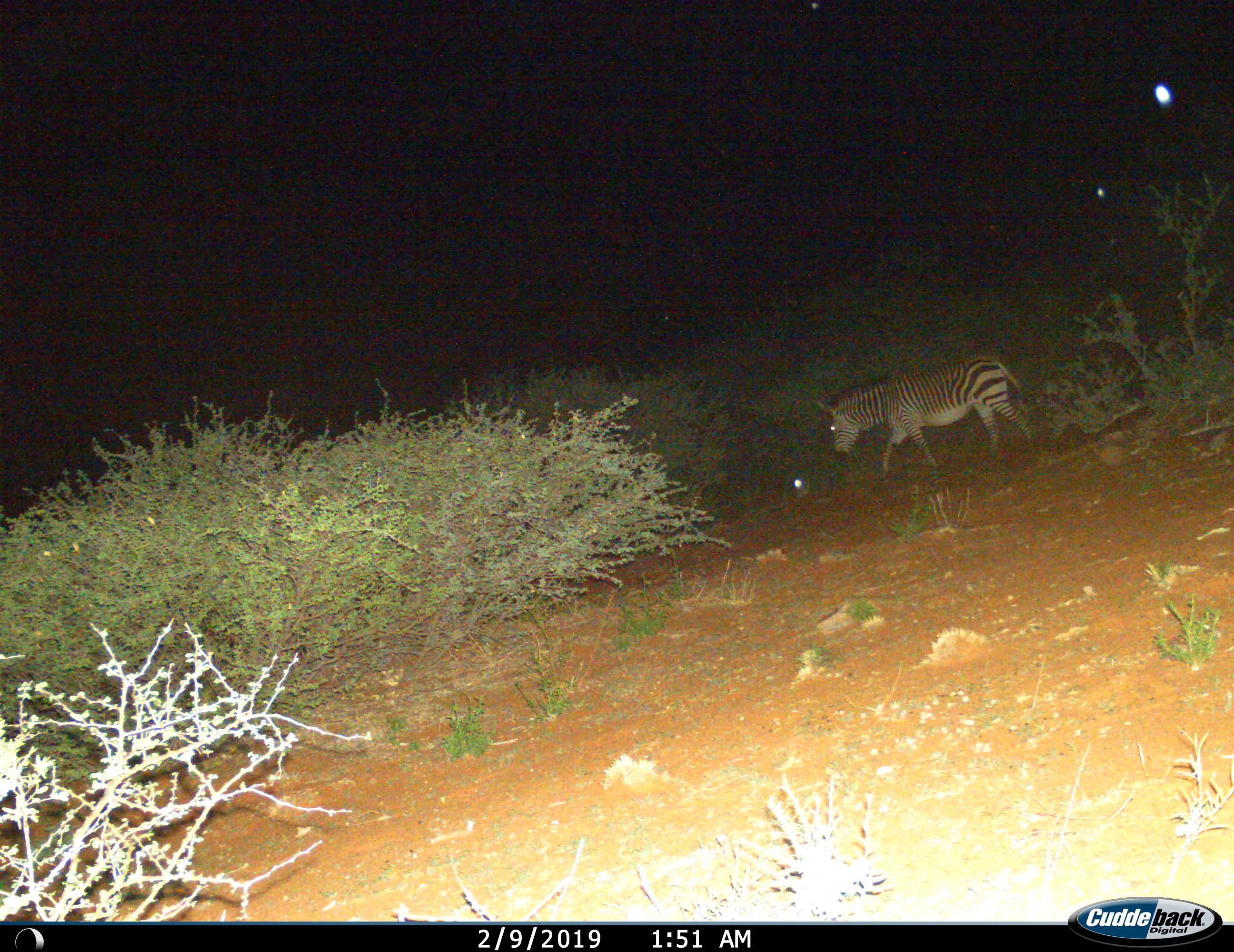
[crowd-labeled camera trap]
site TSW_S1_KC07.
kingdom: Animalia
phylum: Chordata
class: Mammalia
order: Perissodactyla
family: Equidae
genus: Equus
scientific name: Equus zebra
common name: mountain zebra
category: zebramountain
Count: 1.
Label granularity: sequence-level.